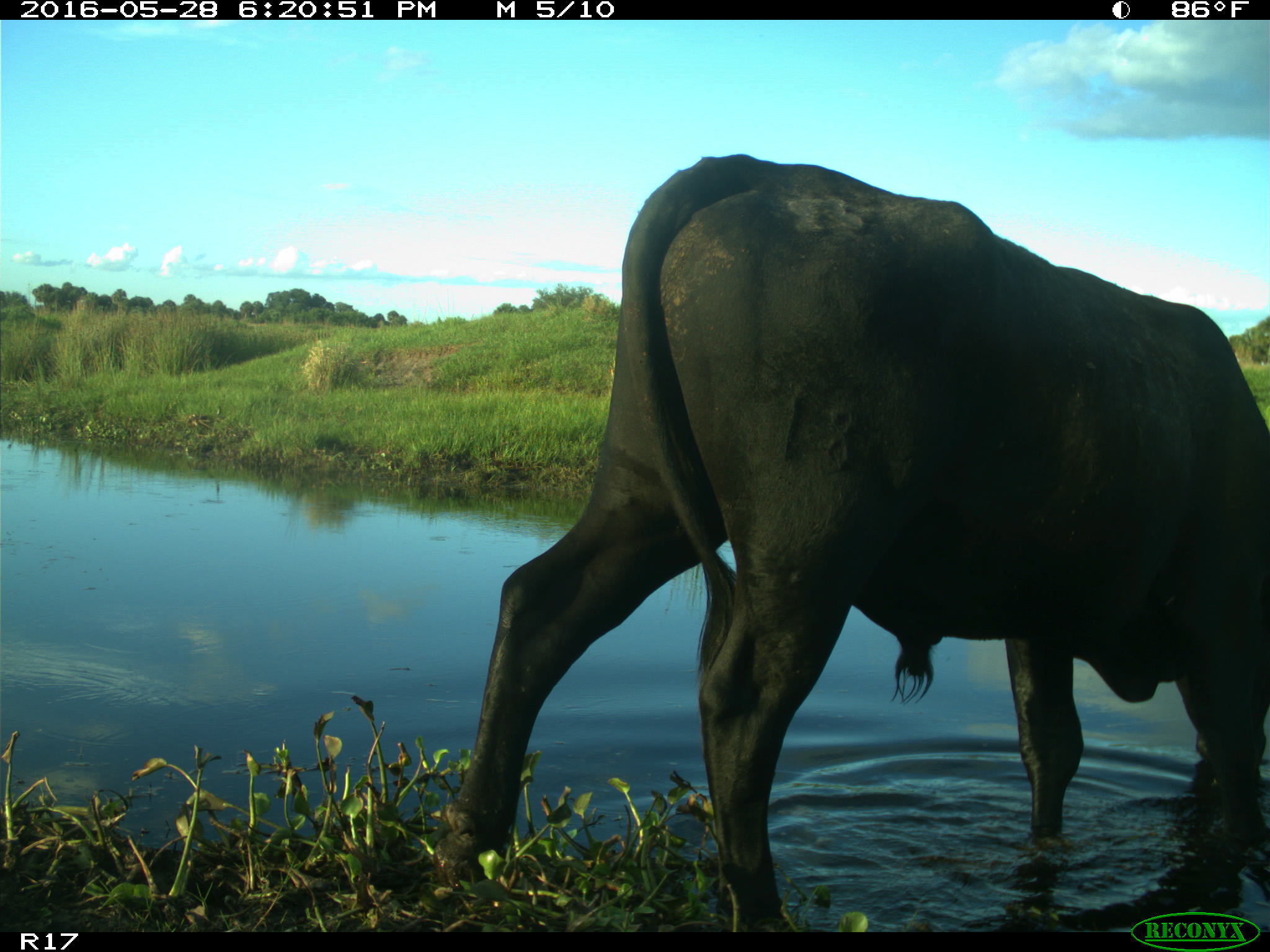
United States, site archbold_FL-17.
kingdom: Animalia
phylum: Chordata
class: Mammalia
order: Artiodactyla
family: Bovidae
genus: Bos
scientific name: Bos taurus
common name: domestic cow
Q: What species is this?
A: Bos taurus (domestic cow).